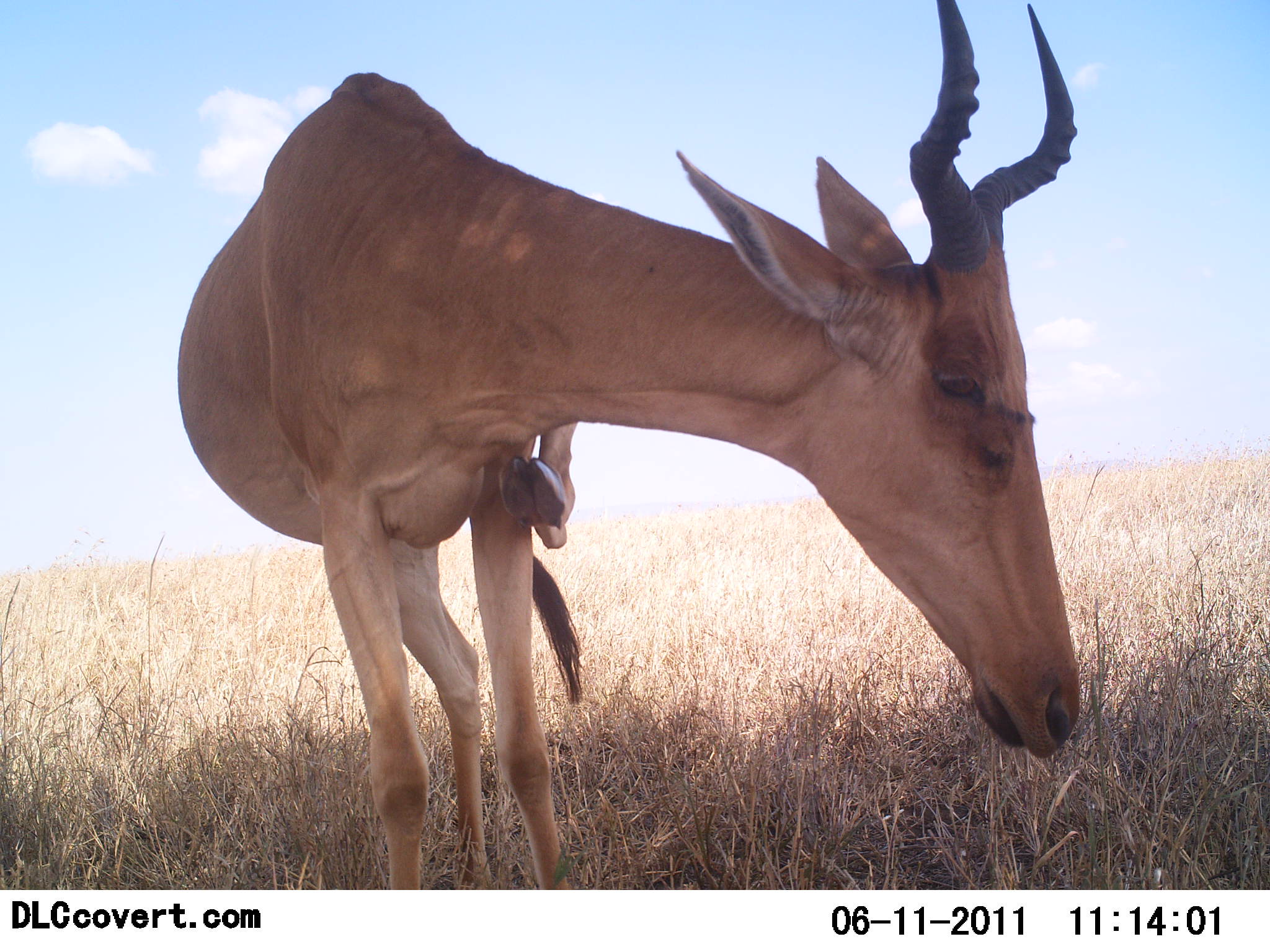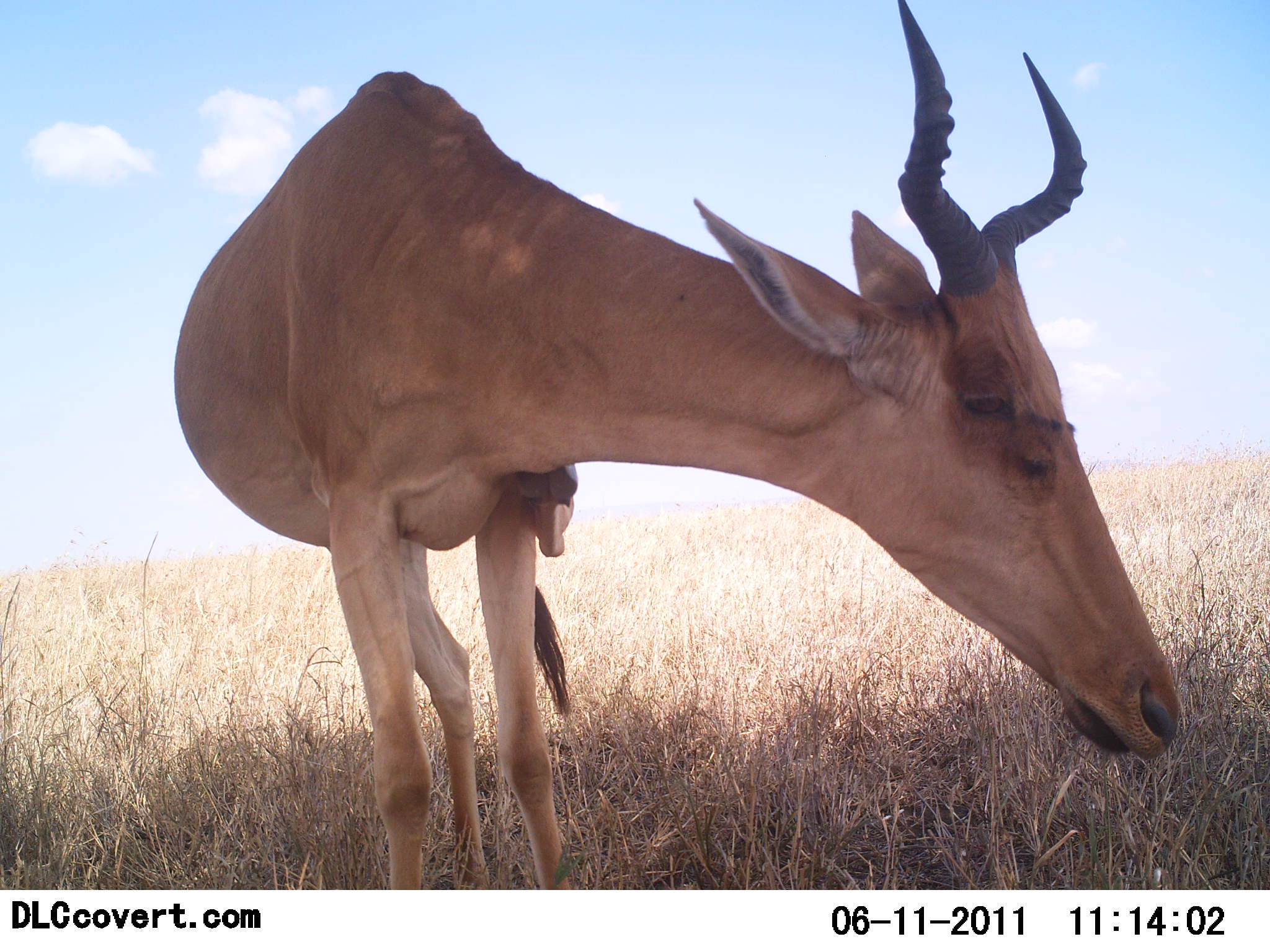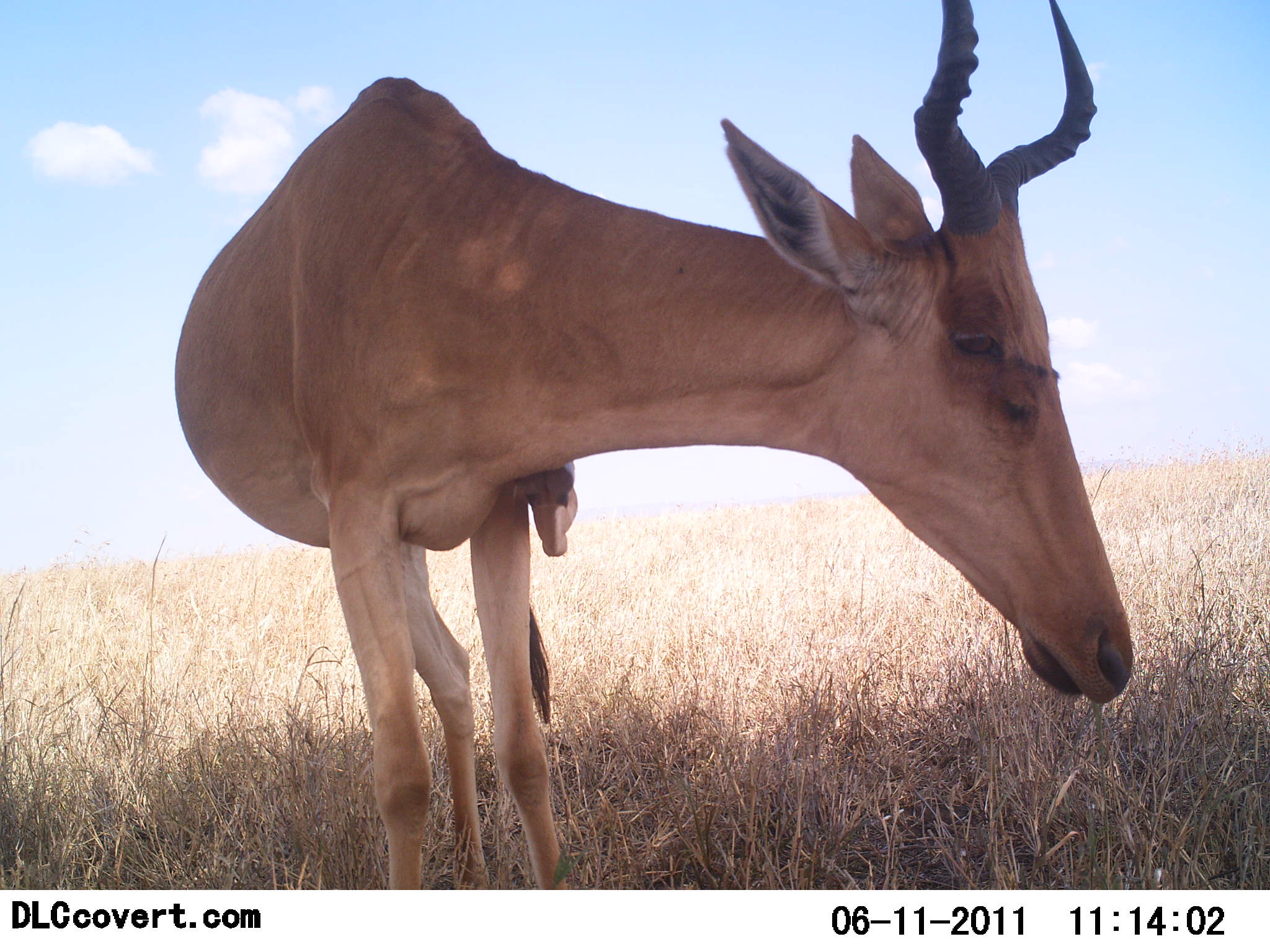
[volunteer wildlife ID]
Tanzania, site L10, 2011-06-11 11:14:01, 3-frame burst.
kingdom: Animalia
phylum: Chordata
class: Mammalia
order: Artiodactyla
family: Bovidae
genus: Alcelaphus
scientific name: Alcelaphus buselaphus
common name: hartebeest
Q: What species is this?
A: Hartebeest (Alcelaphus buselaphus).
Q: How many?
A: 1.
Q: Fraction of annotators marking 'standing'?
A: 82%.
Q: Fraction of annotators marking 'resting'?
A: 0%.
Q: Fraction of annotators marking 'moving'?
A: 18%.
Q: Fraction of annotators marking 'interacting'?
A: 18%.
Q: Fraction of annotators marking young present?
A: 0%.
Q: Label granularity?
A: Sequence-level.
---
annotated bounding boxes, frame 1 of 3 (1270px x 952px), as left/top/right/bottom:
animal: 177/0/1080/890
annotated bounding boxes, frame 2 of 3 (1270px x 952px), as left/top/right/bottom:
animal: 175/0/1181/890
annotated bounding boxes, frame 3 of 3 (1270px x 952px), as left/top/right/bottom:
animal: 175/0/1135/893